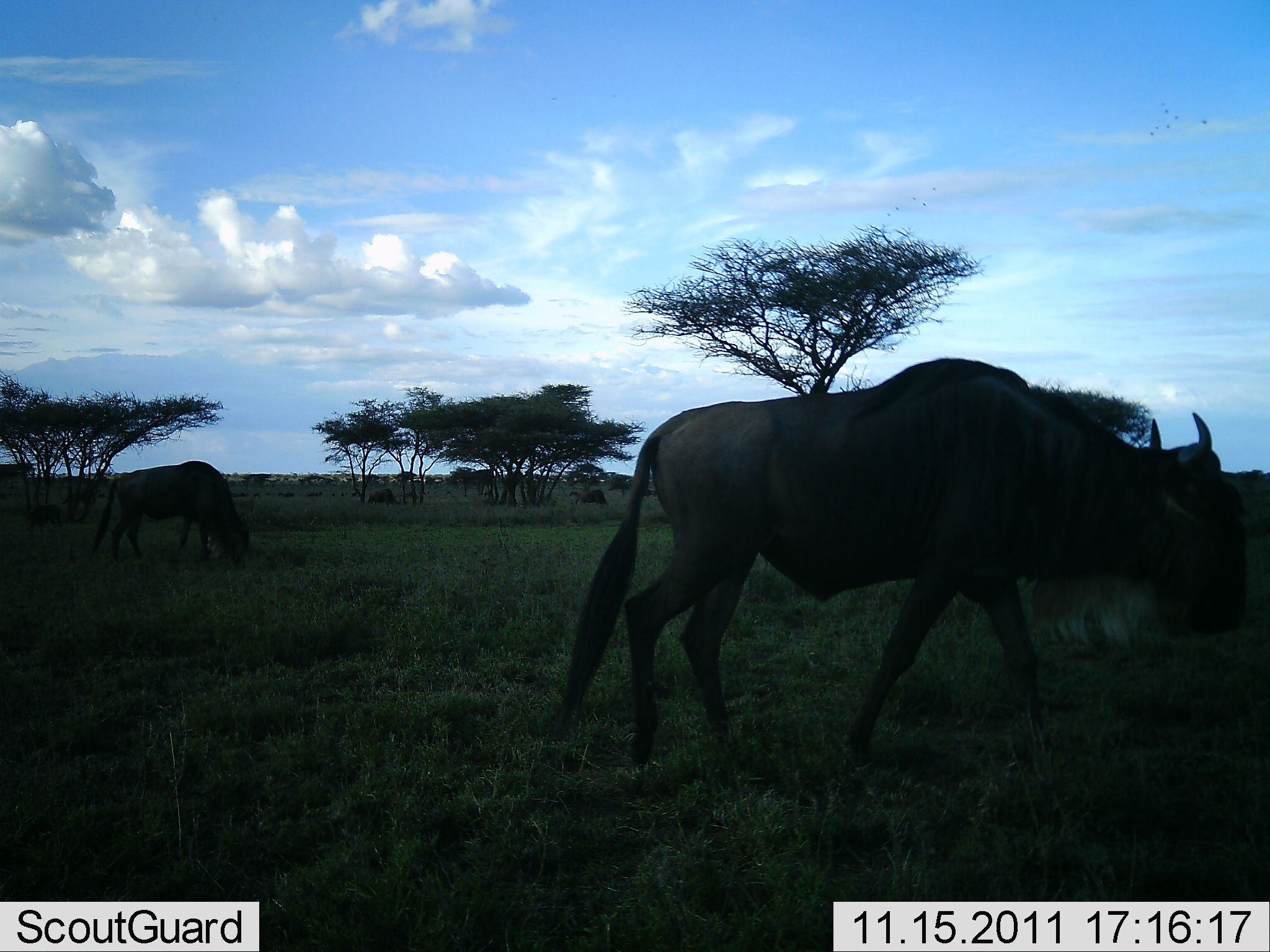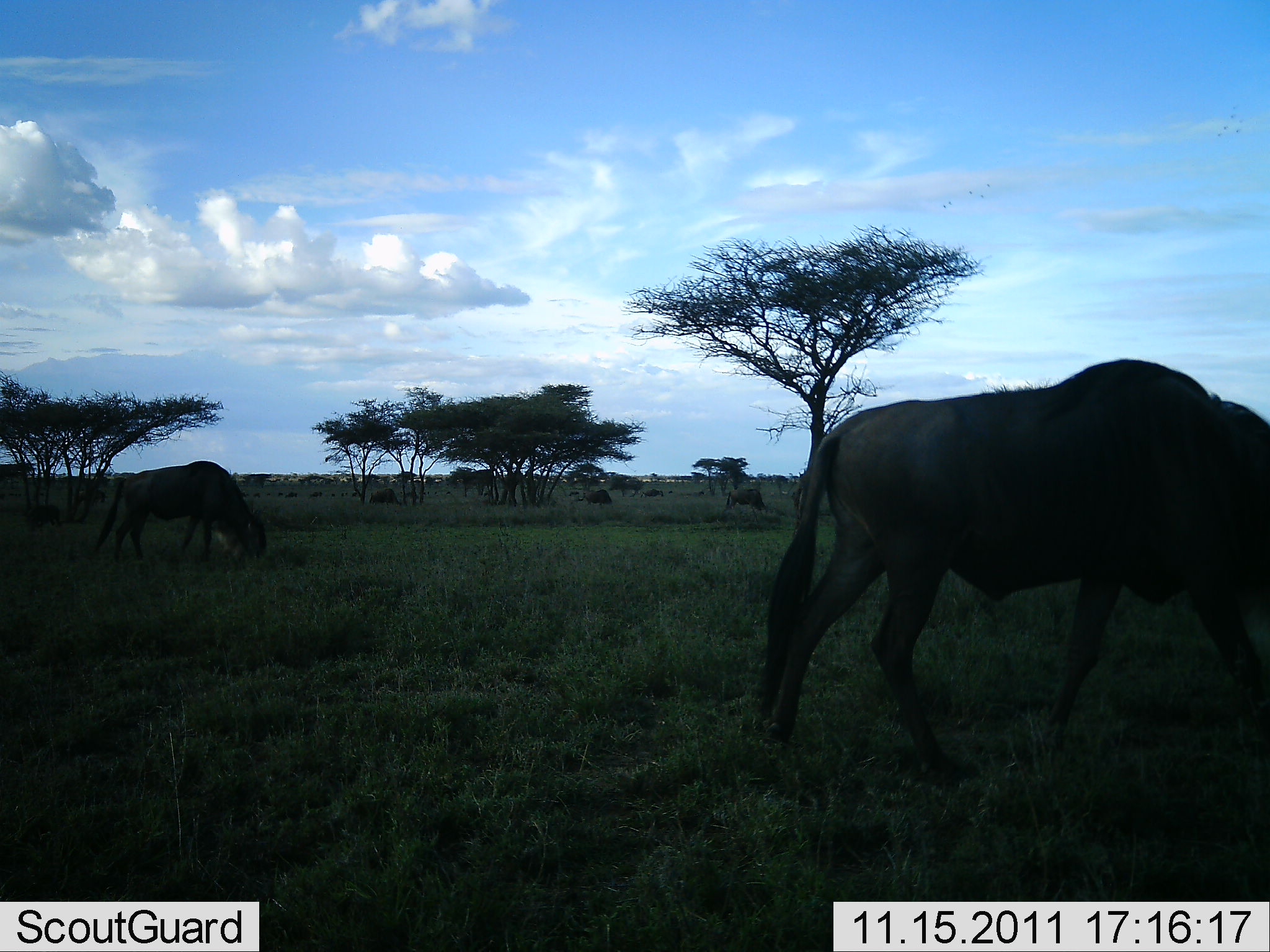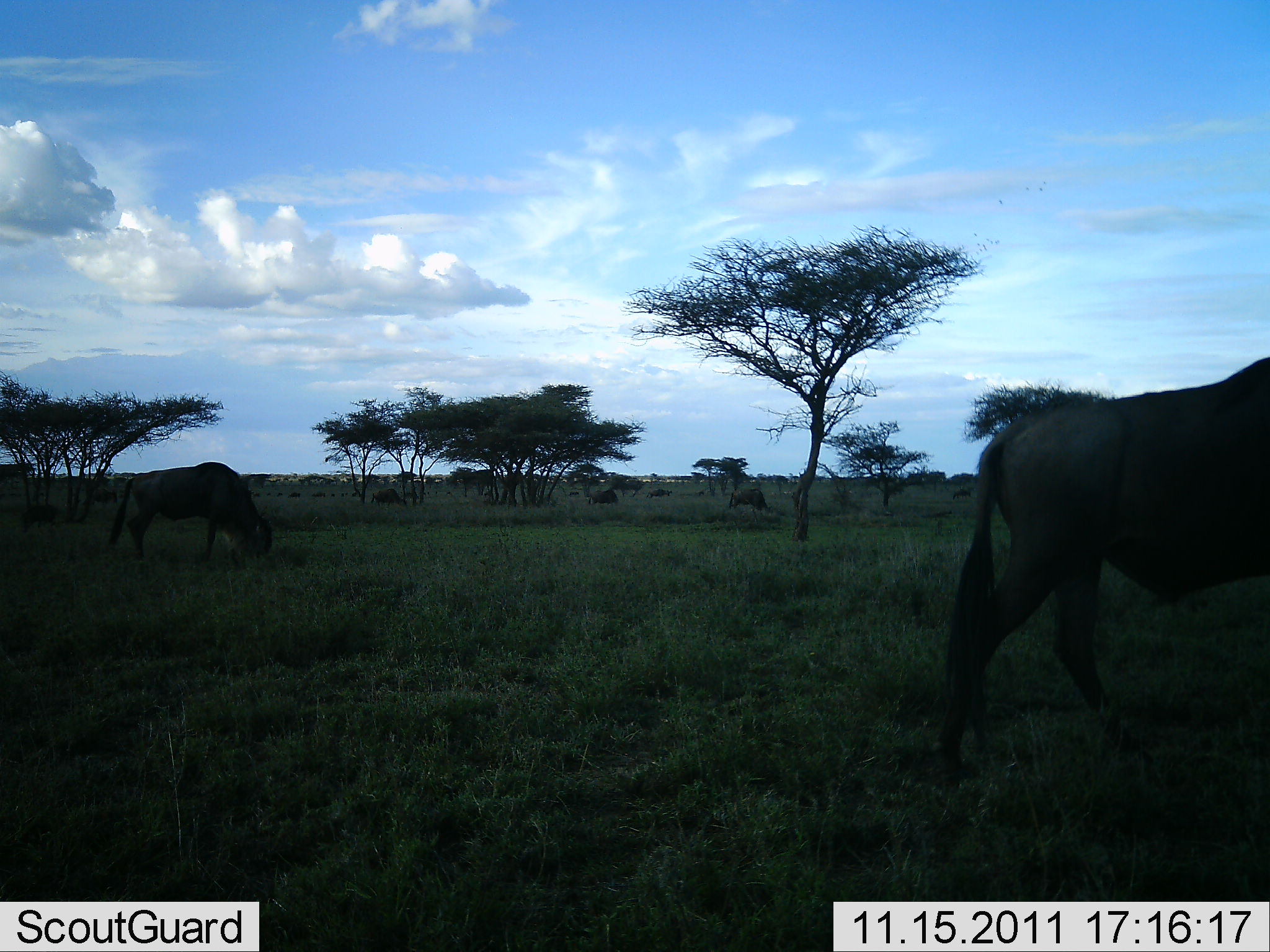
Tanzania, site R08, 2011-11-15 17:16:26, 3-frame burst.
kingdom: Animalia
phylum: Chordata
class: Mammalia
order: Artiodactyla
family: Bovidae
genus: Connochaetes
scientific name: Connochaetes taurinus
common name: blue wildebeest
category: wildebeest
Wildebeest (blue wildebeest) (Connochaetes taurinus), count 8. Behavior (volunteer vote fractions): standing 7%, resting 0%, moving 50%, interacting 0%. Young present (vote fraction): 0%. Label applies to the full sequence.